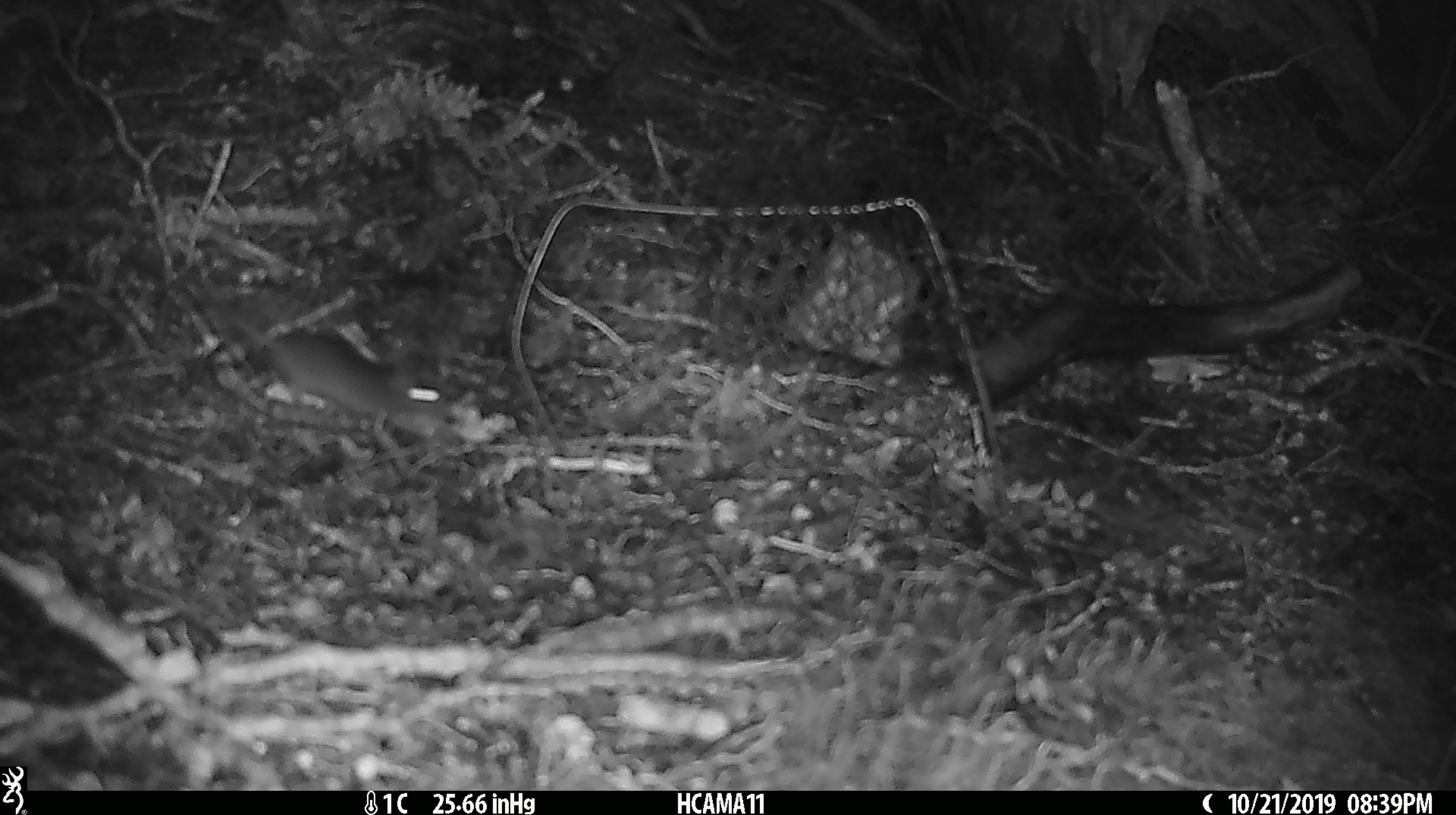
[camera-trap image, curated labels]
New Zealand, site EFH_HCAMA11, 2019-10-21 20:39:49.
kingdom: Animalia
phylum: Chordata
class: Mammalia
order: Rodentia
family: Muridae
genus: Mus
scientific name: Mus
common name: mouse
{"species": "mouse (Mus)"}